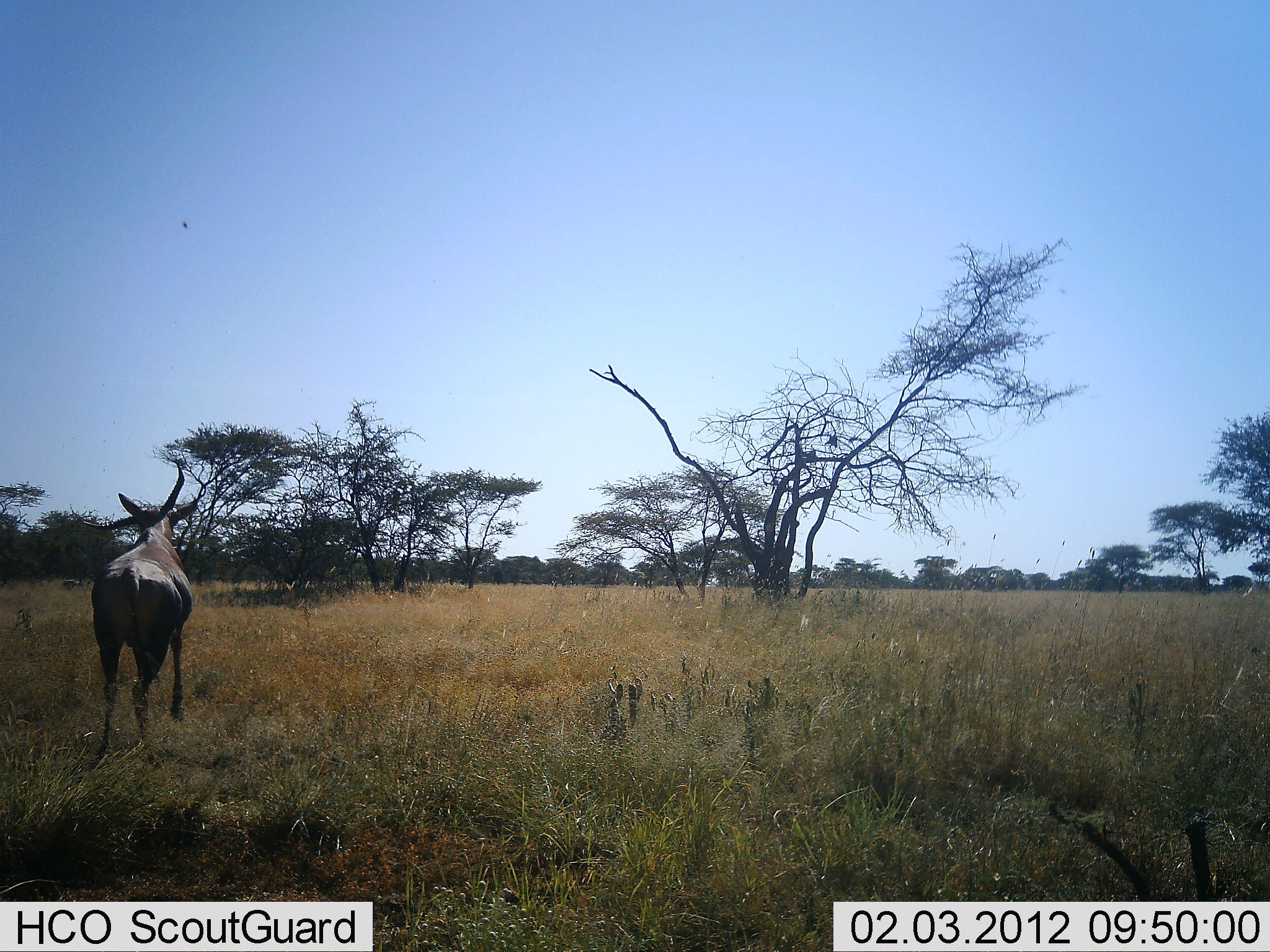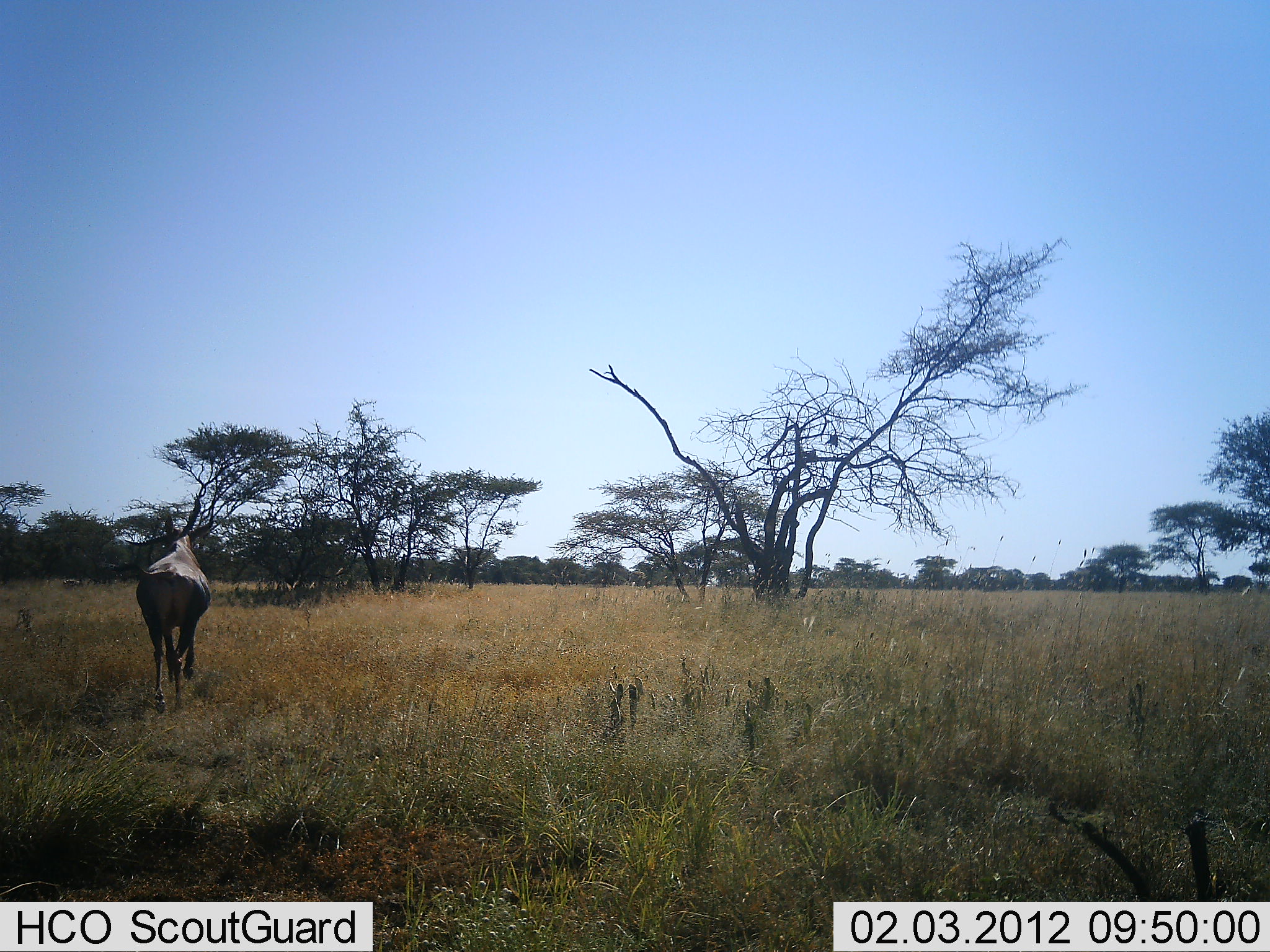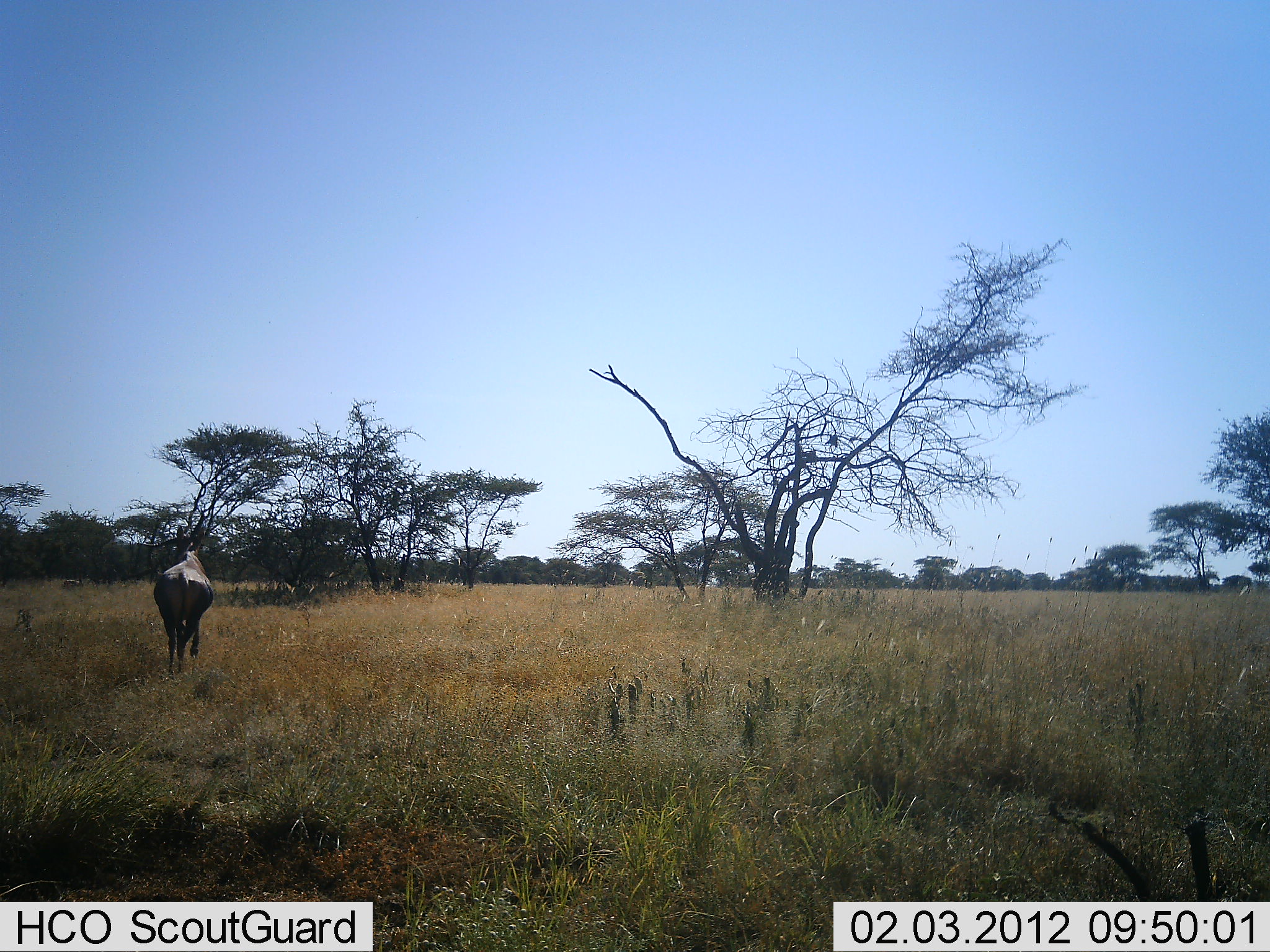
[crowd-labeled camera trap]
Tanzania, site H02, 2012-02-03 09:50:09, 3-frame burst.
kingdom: Animalia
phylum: Chordata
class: Mammalia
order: Artiodactyla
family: Bovidae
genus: Damaliscus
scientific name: Damaliscus lunatus jimela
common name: topi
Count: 1.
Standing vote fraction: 0%.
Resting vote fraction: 0%.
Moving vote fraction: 100%.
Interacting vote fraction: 0%.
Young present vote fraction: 0%.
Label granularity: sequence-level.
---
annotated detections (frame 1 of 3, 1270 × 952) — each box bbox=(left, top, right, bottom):
animal: bbox=(89, 466, 198, 771)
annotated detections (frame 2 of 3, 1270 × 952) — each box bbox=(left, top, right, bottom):
animal: bbox=(123, 493, 214, 713)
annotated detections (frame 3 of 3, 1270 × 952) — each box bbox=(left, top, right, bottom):
animal: bbox=(152, 526, 215, 677)